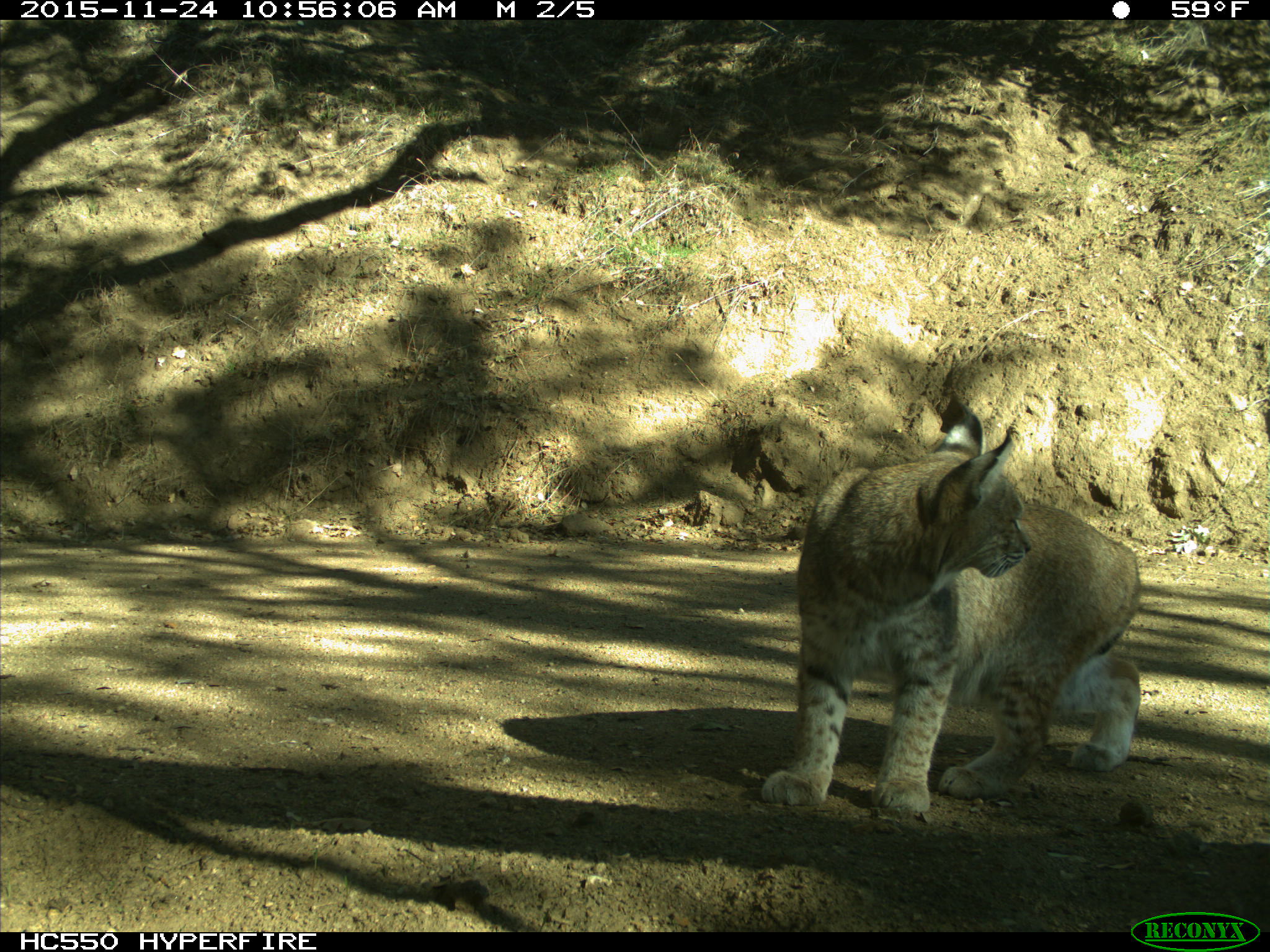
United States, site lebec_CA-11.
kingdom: Animalia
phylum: Chordata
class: Mammalia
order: Carnivora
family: Felidae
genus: Lynx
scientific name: Lynx rufus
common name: bobcat